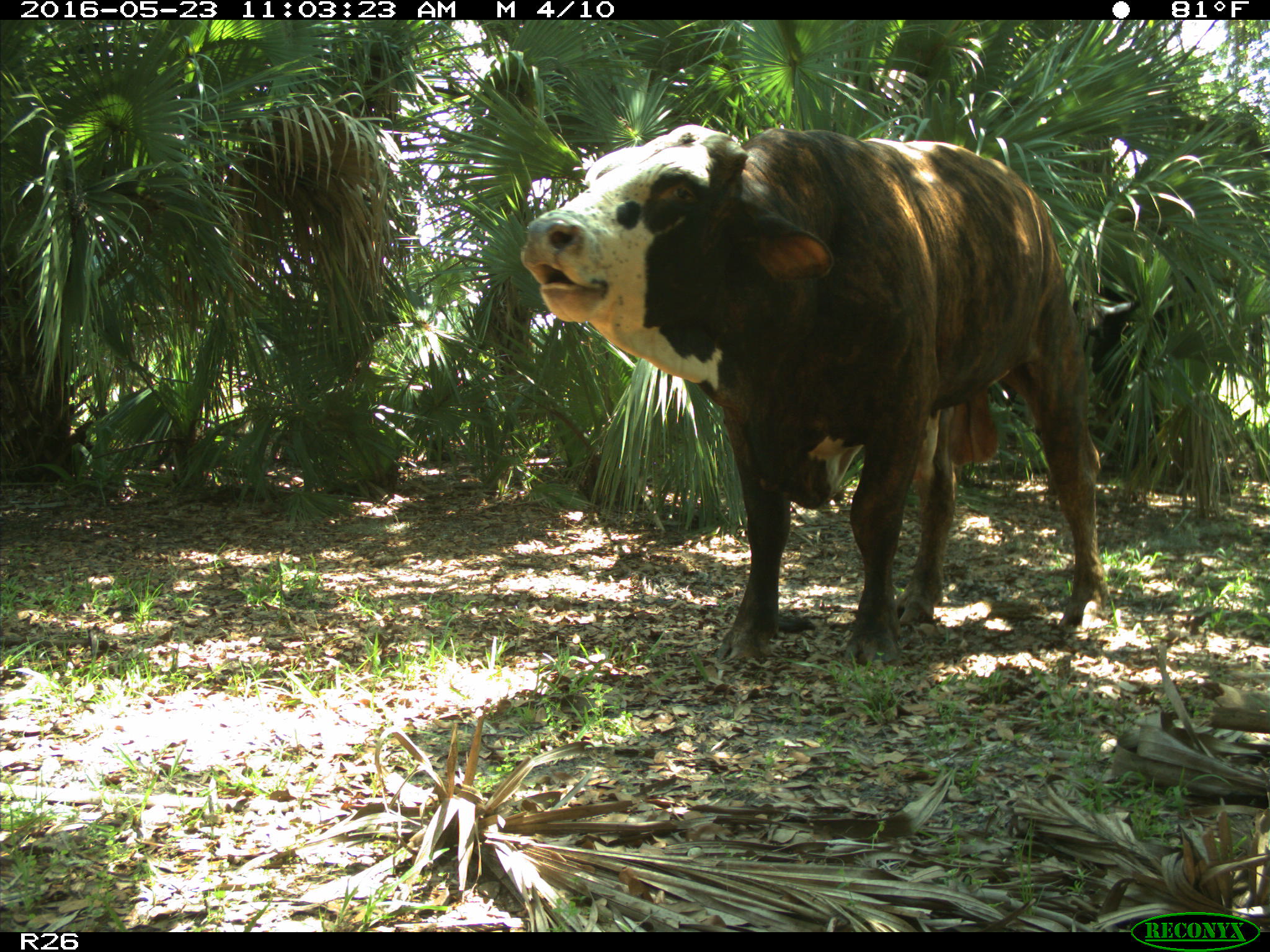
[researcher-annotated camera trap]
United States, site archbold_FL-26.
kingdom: Animalia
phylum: Chordata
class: Mammalia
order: Artiodactyla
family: Bovidae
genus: Bos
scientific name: Bos taurus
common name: domestic cow